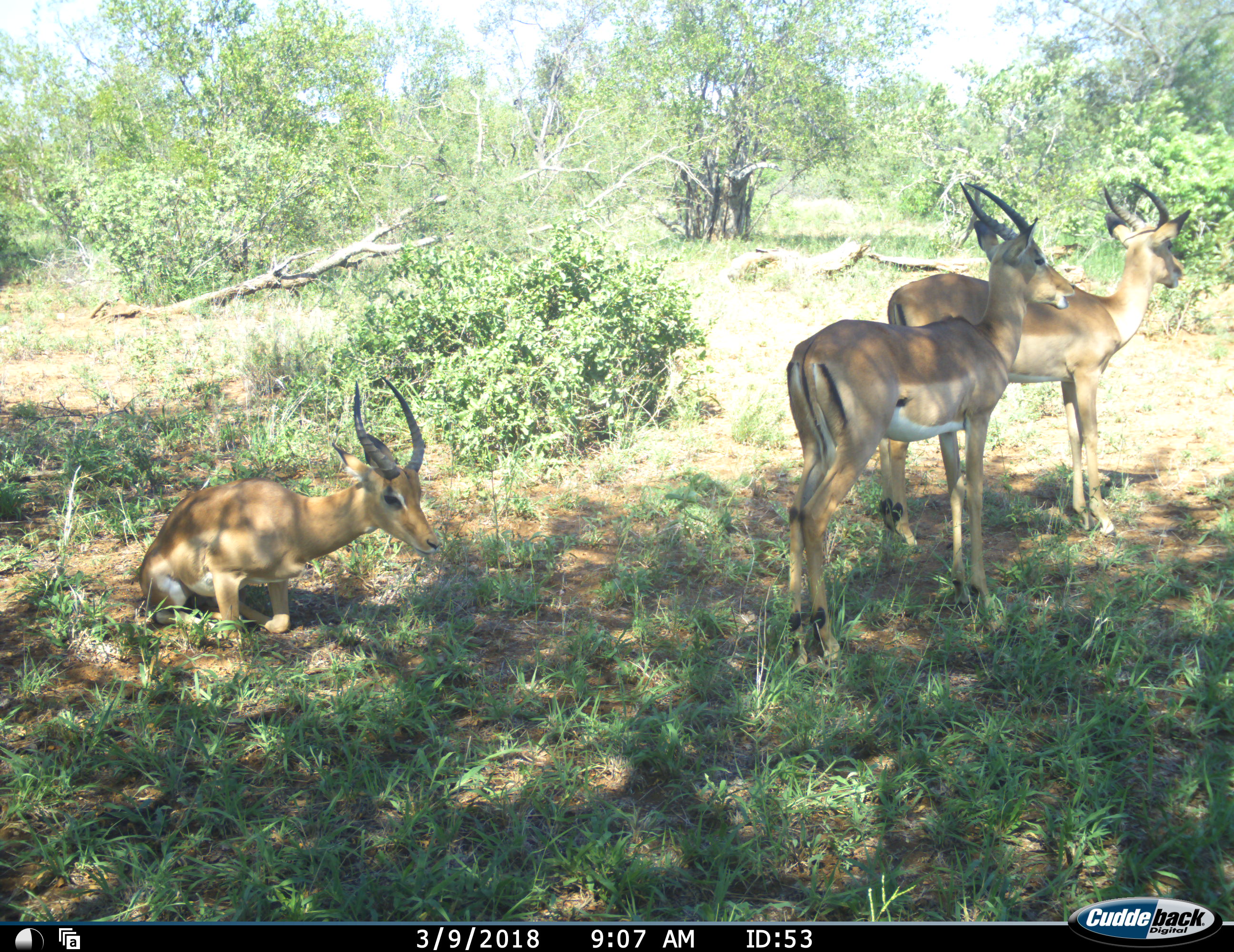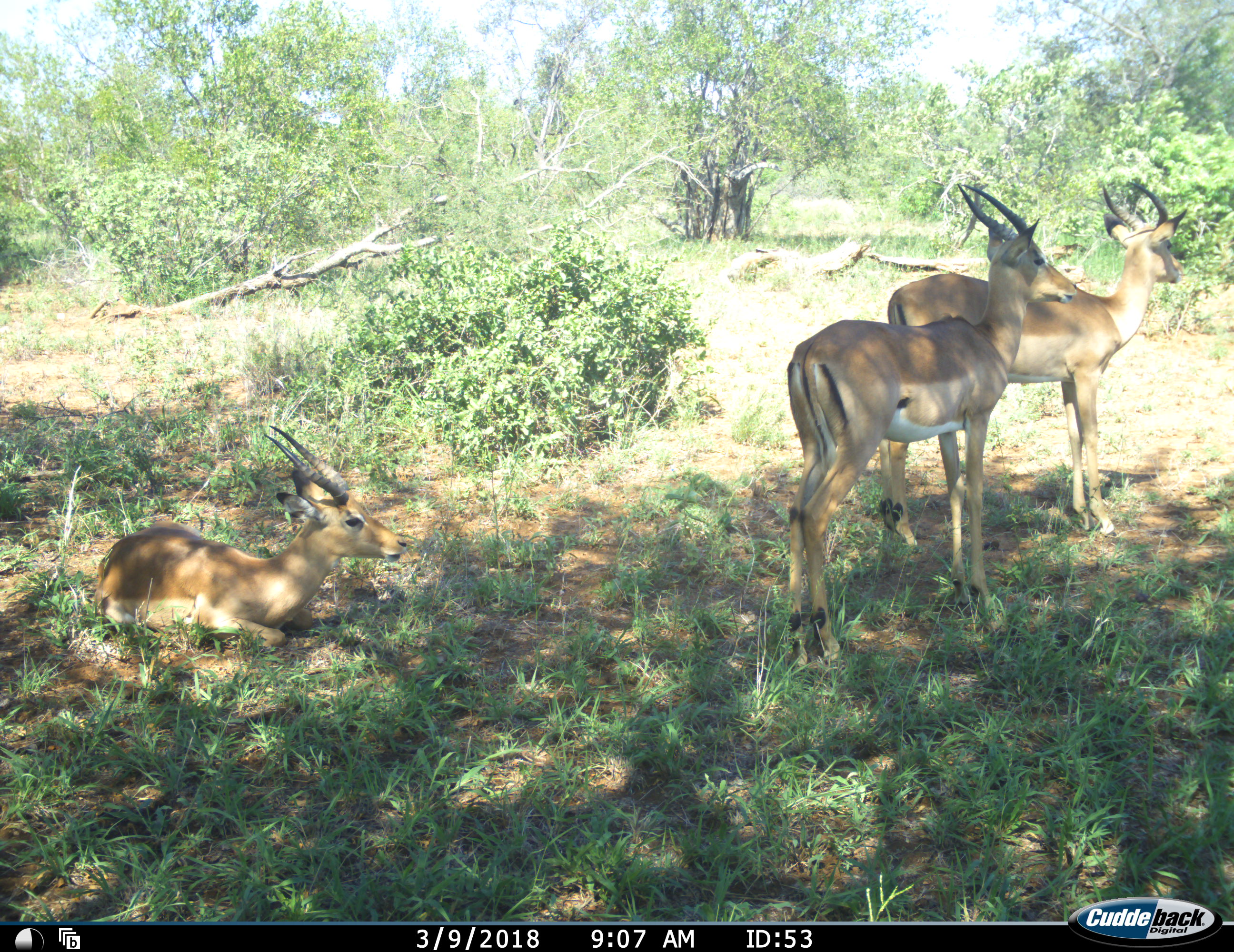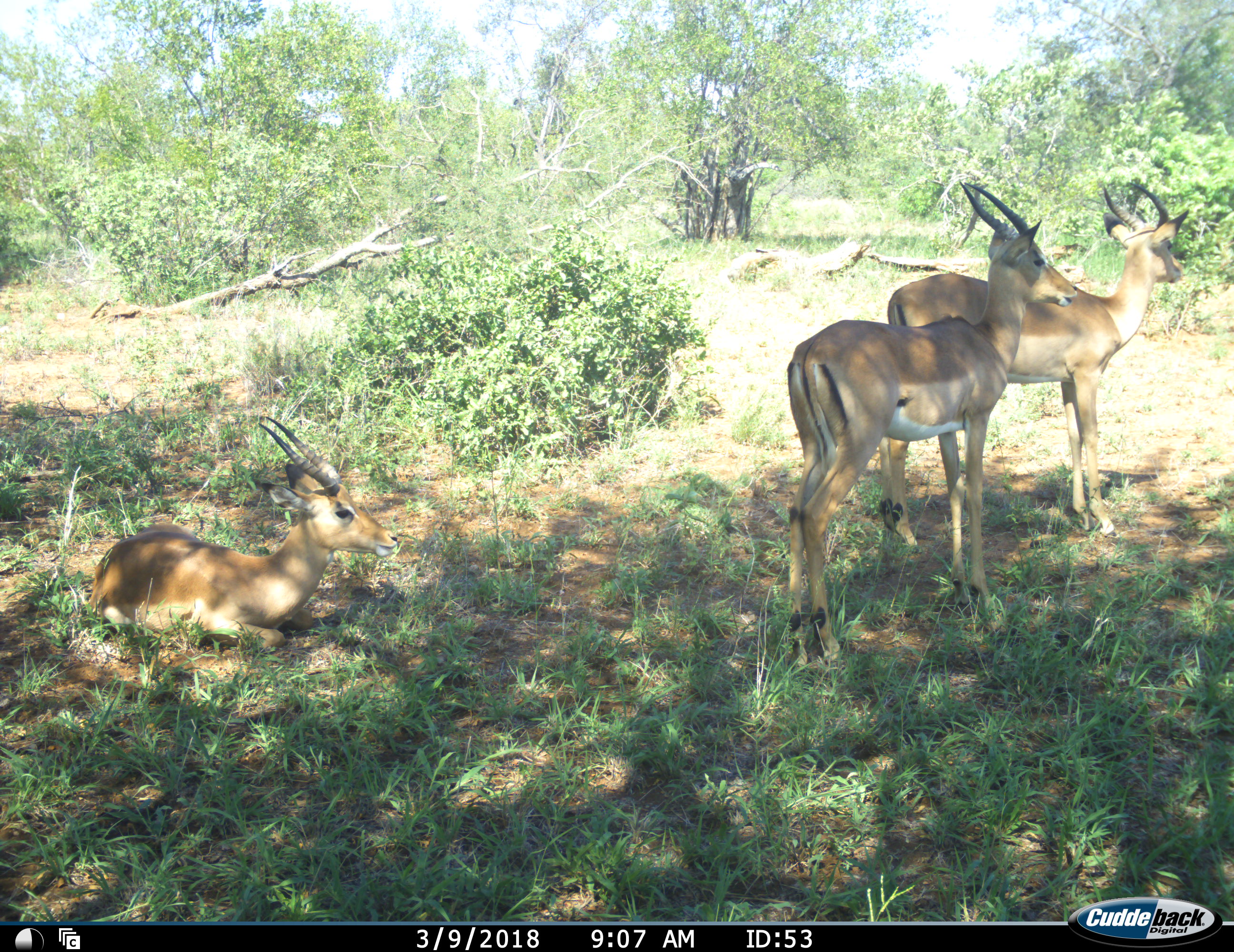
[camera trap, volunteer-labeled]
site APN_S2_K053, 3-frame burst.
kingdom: Animalia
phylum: Chordata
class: Mammalia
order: Artiodactyla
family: Bovidae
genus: Aepyceros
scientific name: Aepyceros melampus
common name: impala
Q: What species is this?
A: Impala (Aepyceros melampus).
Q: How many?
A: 3.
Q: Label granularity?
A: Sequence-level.